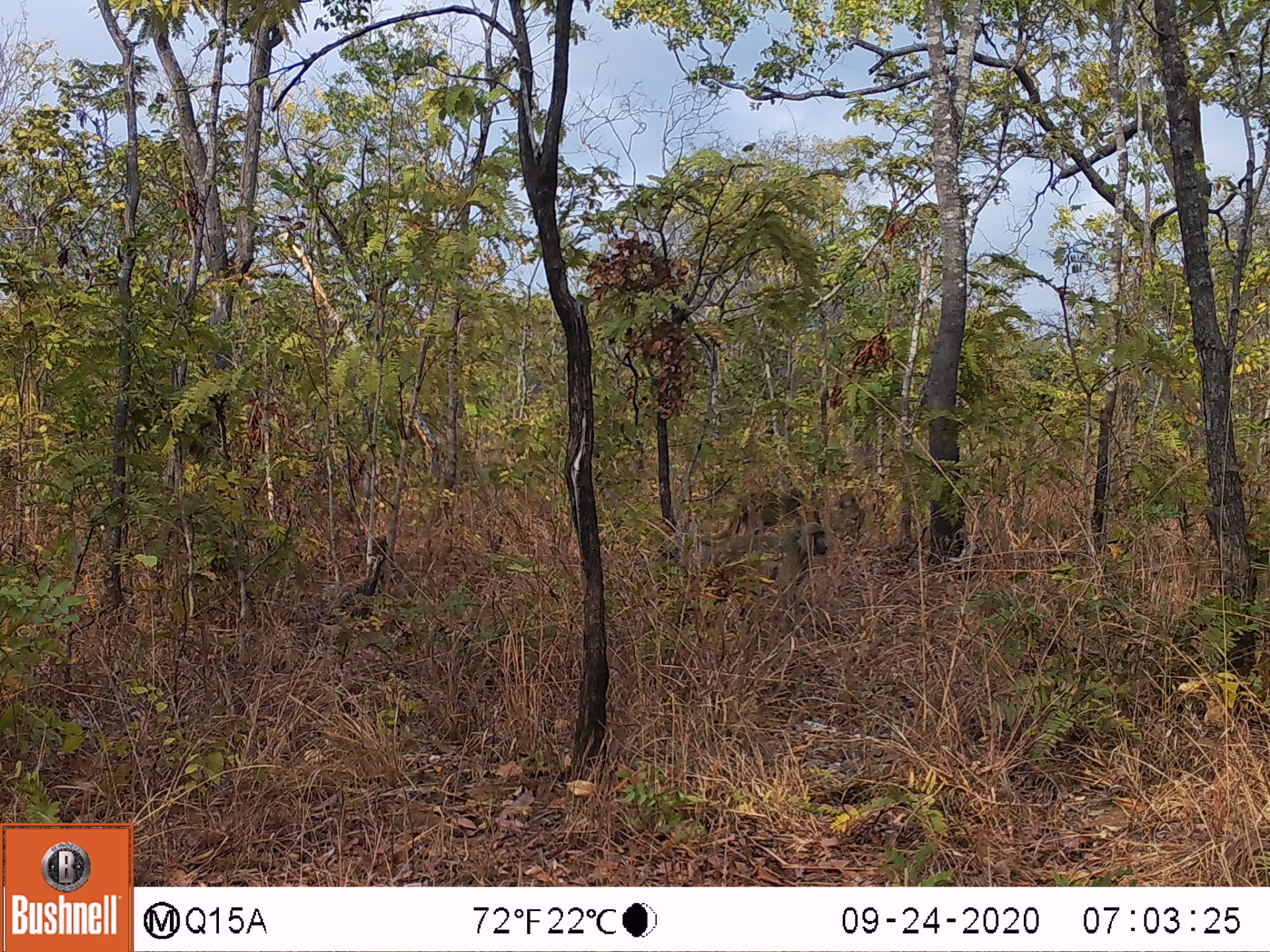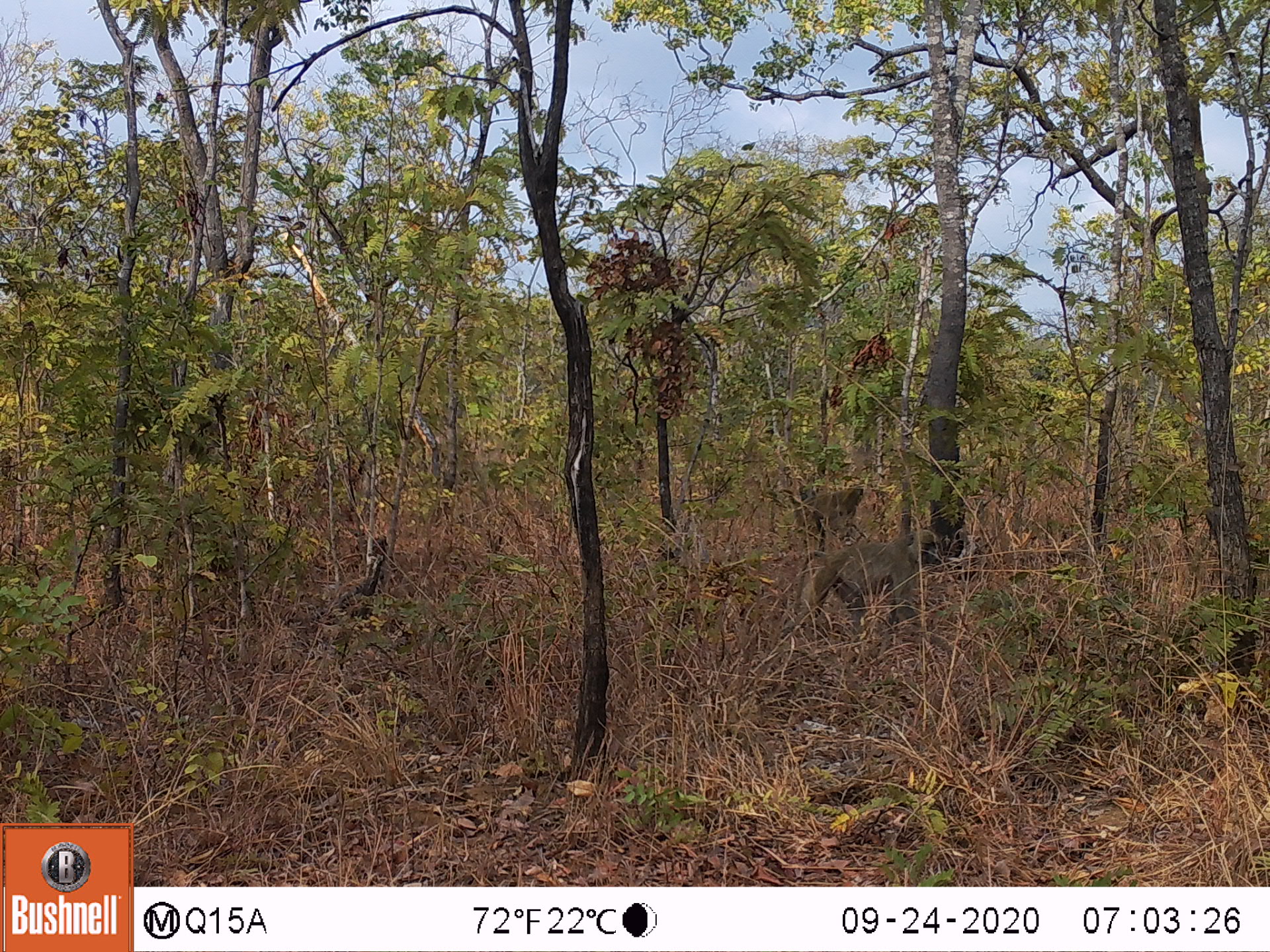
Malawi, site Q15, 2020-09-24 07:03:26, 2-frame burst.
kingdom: Animalia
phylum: Chordata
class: Mammalia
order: Primates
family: Cercopithecidae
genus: Papio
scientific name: Papio cynocephalus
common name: yellow baboon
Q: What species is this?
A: Yellow baboon (Papio cynocephalus).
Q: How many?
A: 2.